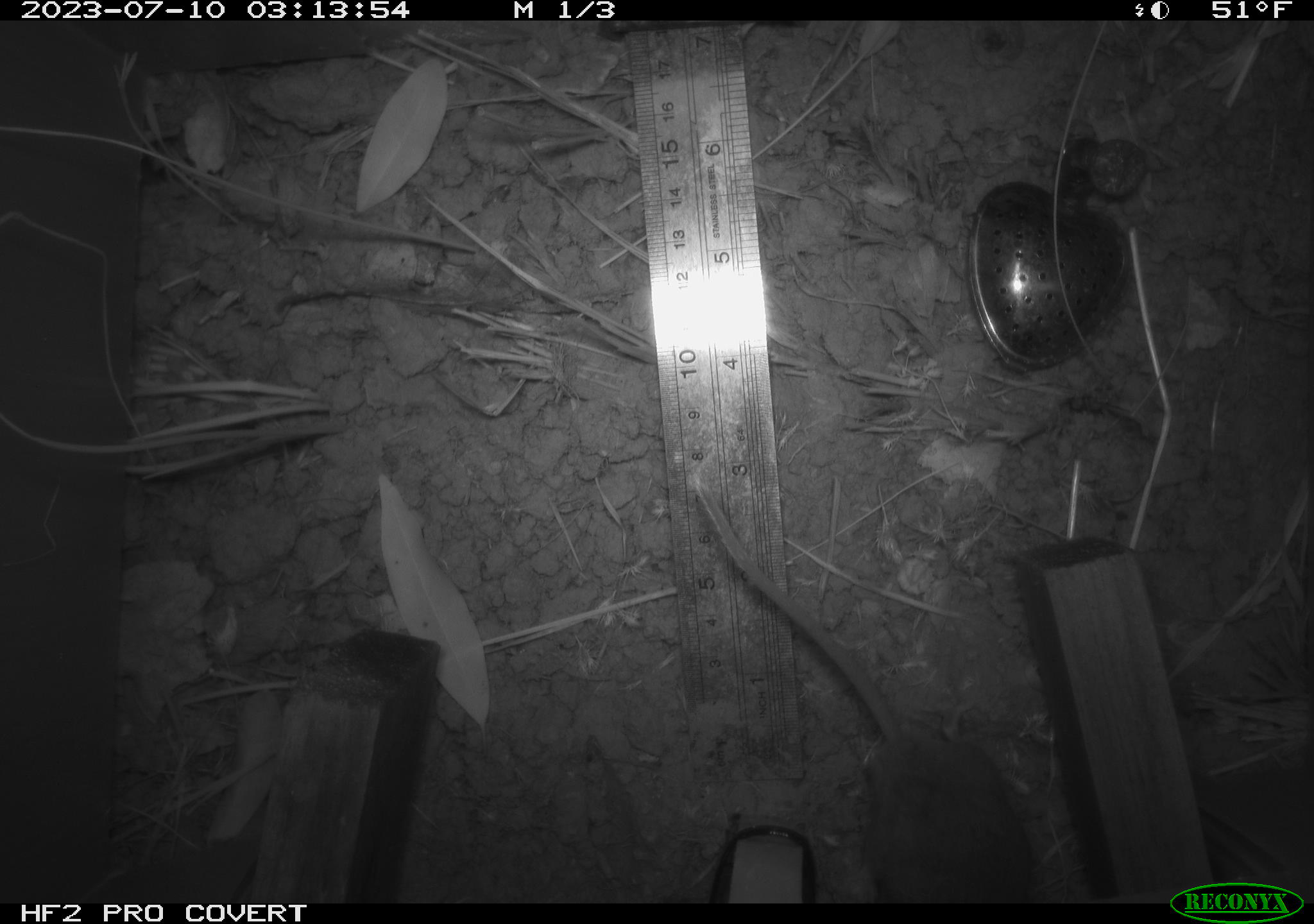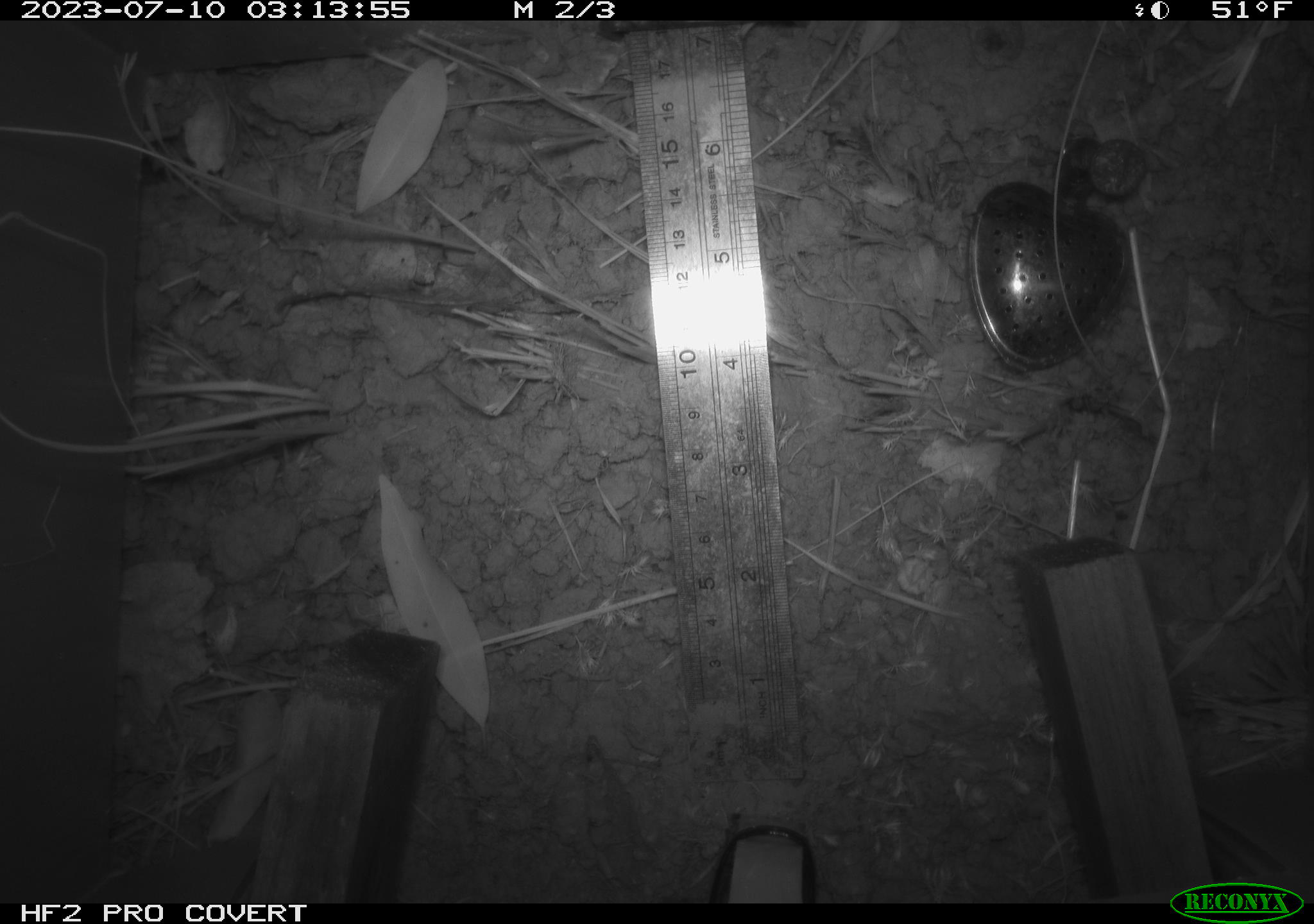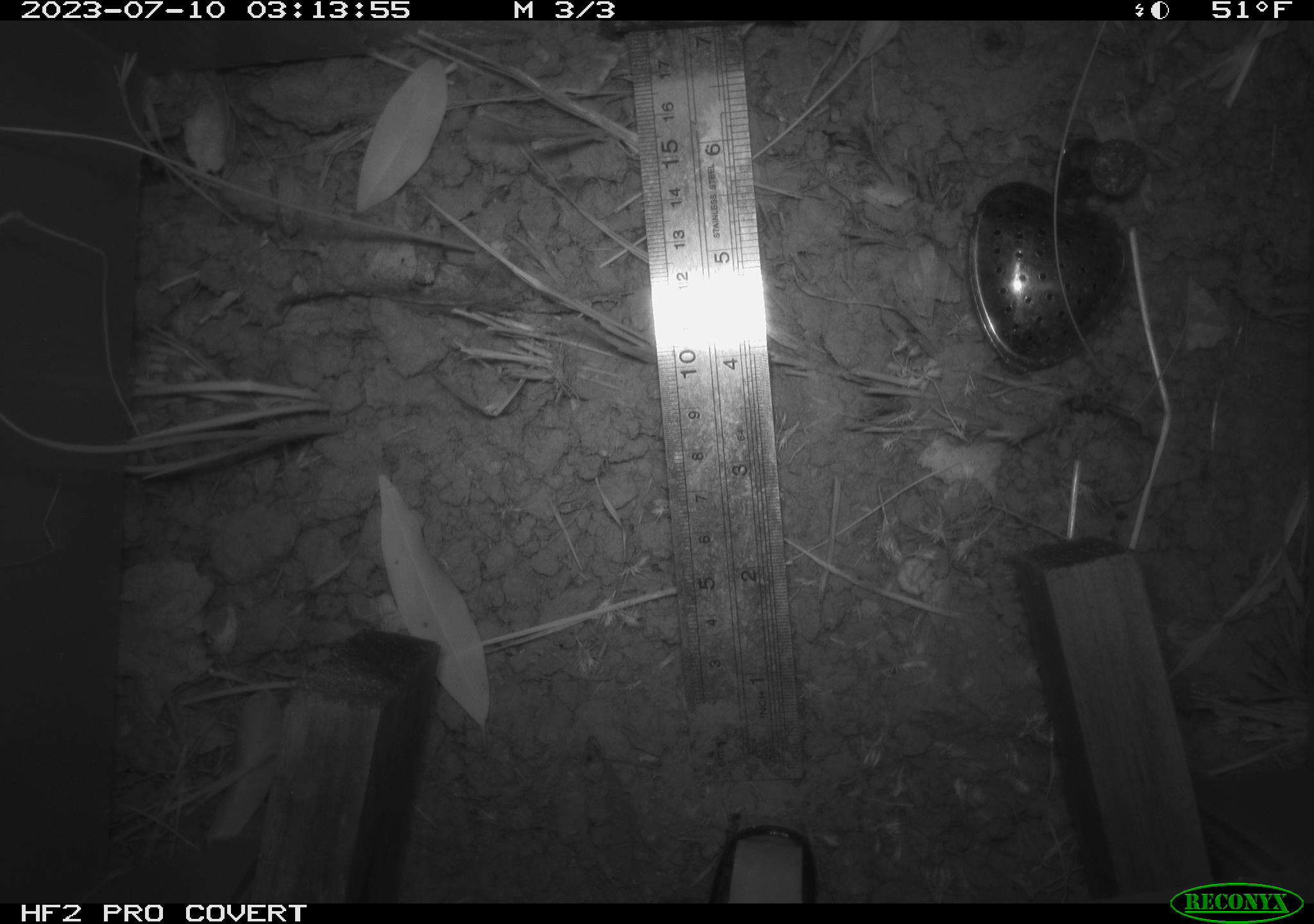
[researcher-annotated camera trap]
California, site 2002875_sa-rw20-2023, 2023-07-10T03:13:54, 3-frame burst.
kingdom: Animalia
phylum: Chordata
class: Mammalia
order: Rodentia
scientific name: Rodentia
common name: mouse species